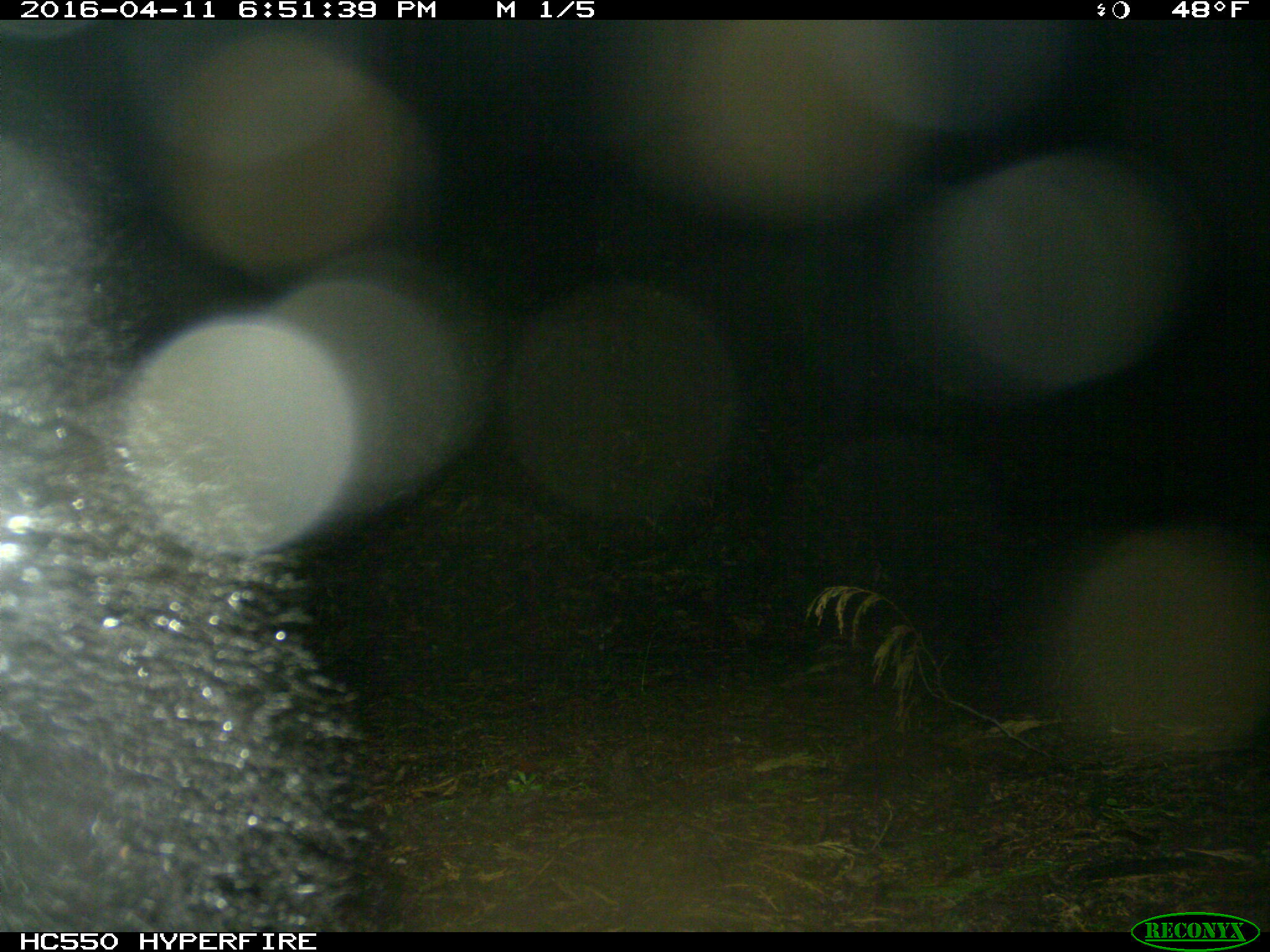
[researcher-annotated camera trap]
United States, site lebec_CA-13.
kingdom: Animalia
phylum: Chordata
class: Mammalia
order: Carnivora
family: Ursidae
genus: Ursus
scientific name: Ursus americanus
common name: american black bear